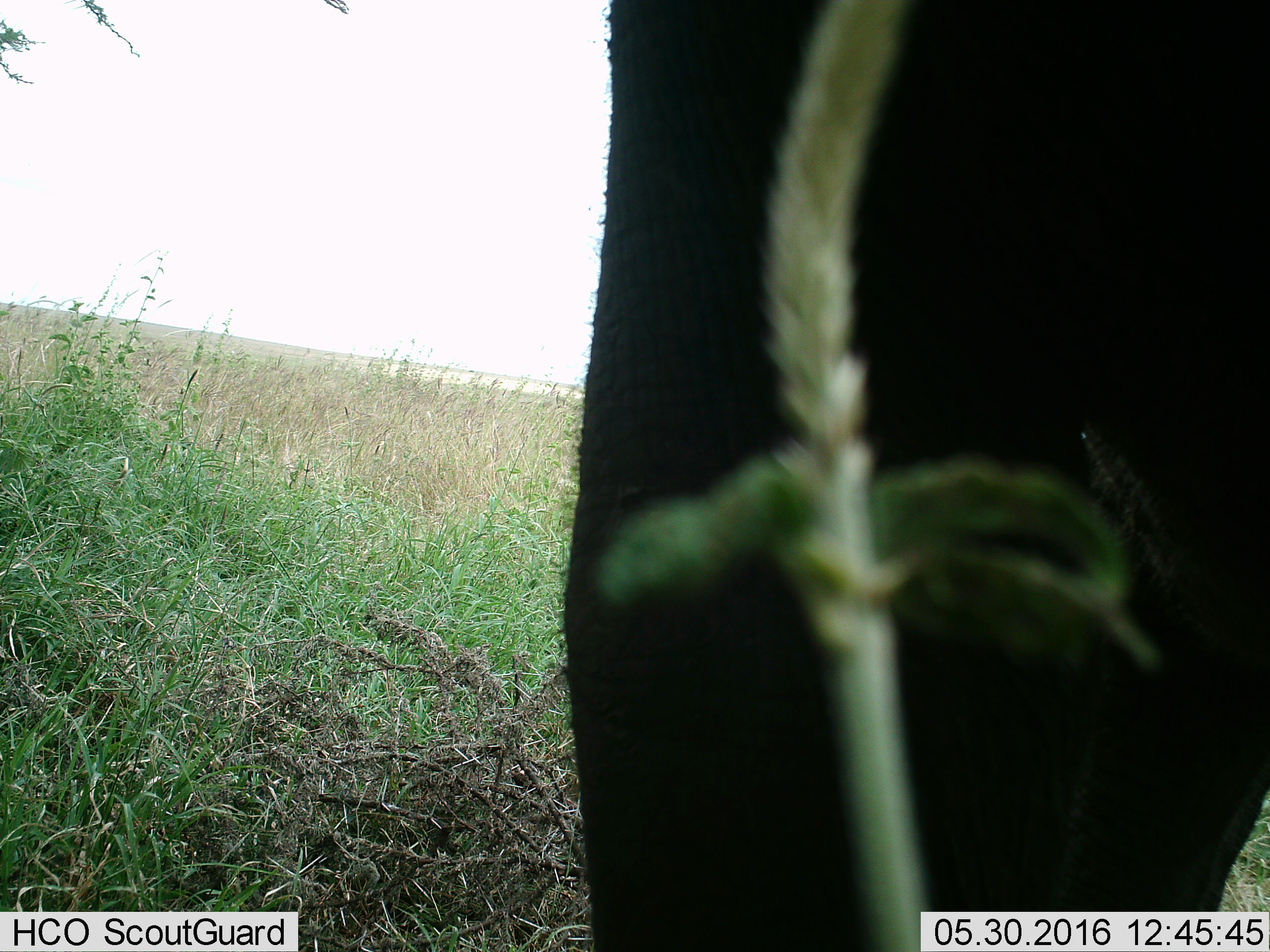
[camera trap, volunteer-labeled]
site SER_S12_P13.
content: unidentified animal